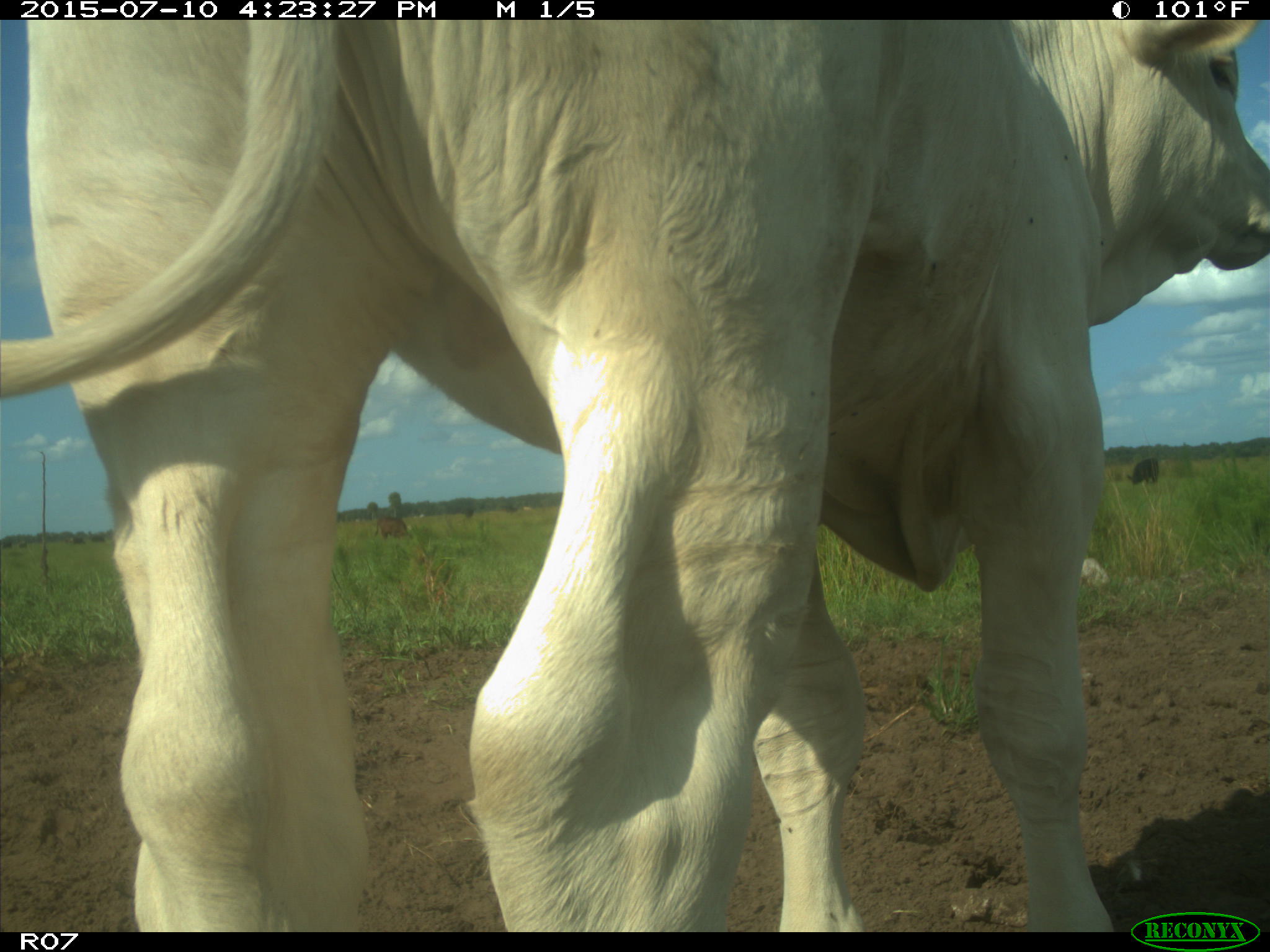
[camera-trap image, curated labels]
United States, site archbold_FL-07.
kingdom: Animalia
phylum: Chordata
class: Mammalia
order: Artiodactyla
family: Bovidae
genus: Bos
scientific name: Bos taurus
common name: domestic cow